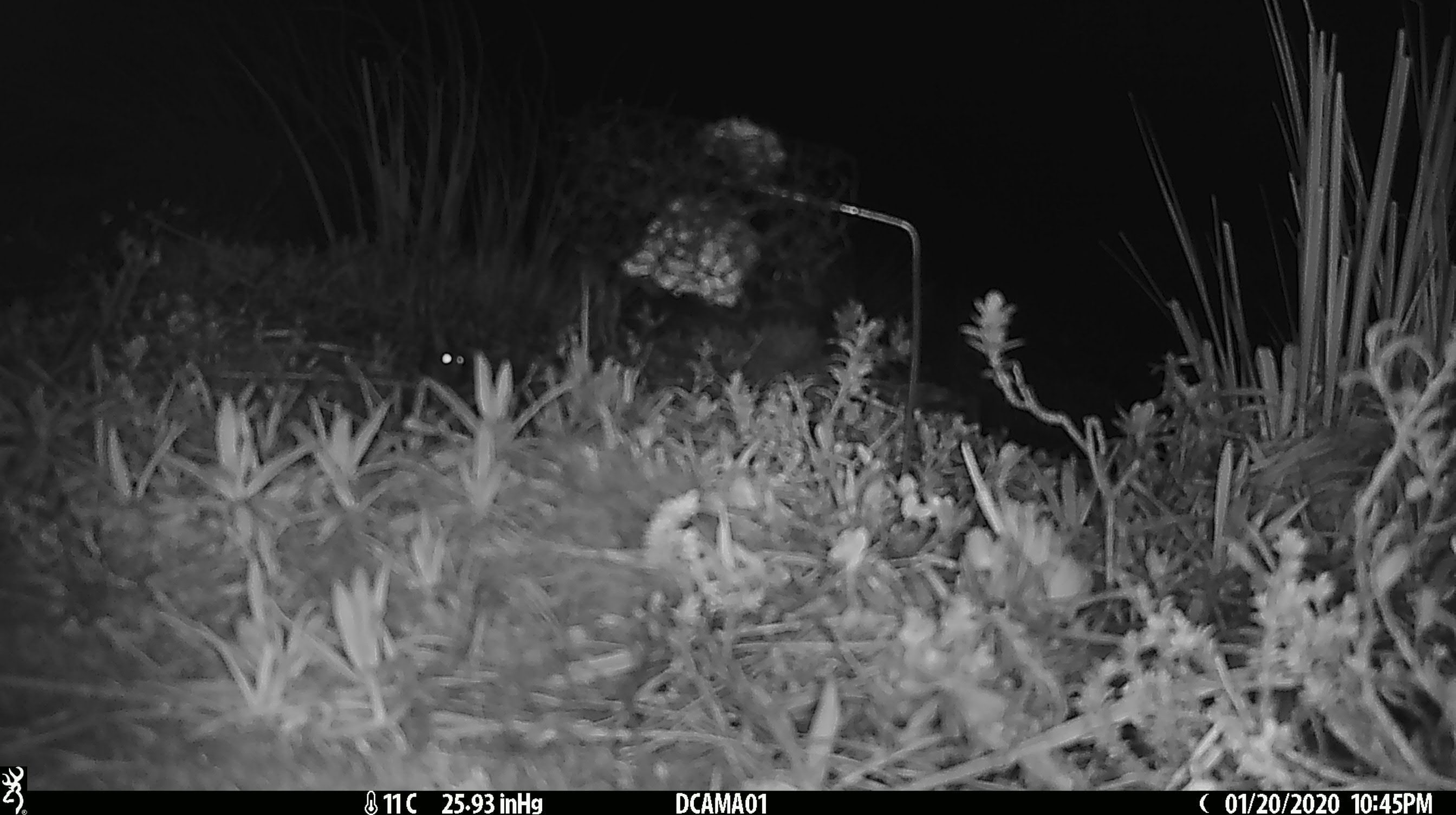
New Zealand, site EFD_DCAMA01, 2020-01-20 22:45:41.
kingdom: Animalia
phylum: Chordata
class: Mammalia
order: Rodentia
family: Muridae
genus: Mus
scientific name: Mus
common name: mouse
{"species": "mouse (Mus)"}